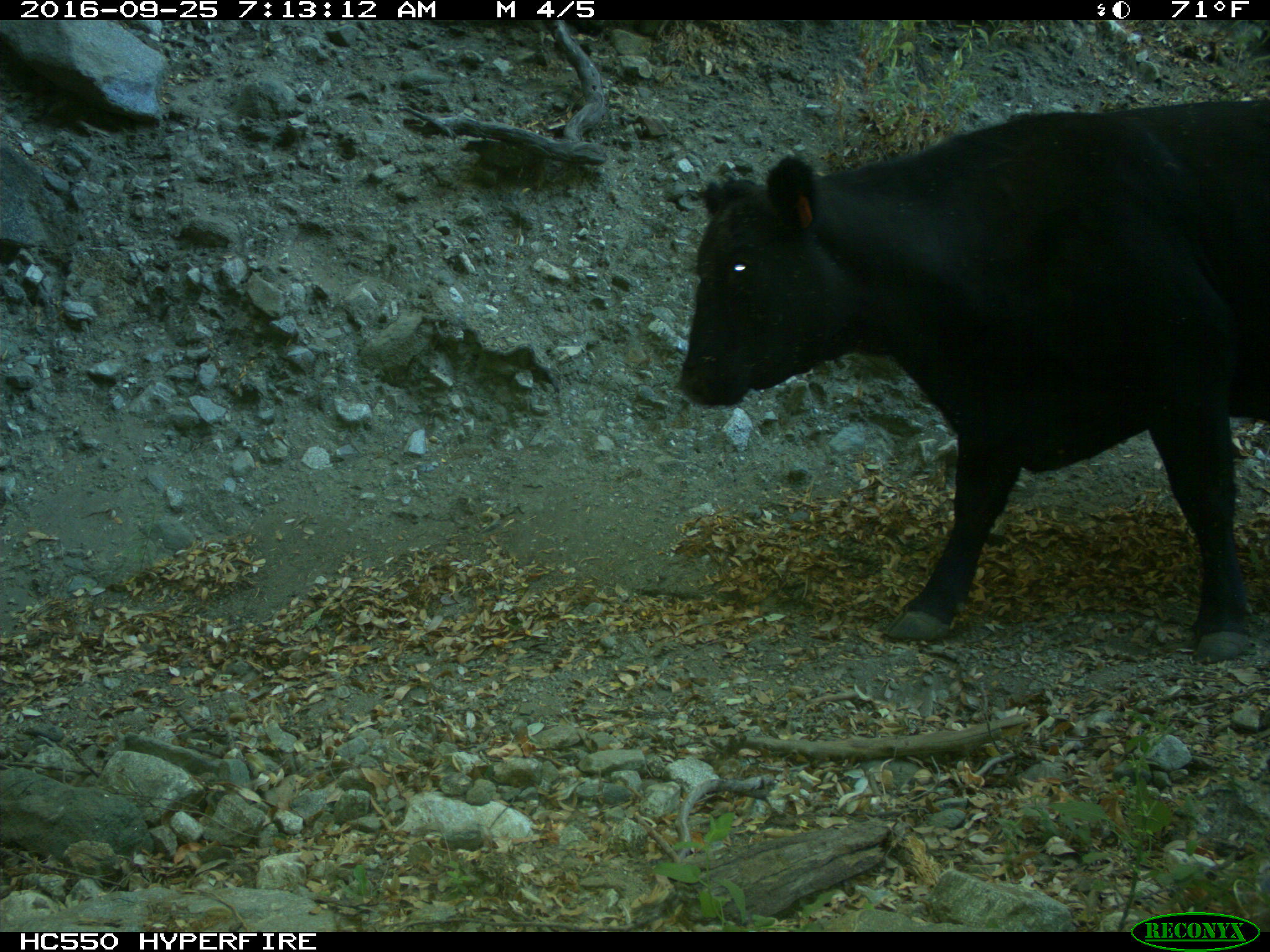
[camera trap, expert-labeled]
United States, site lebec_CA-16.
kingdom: Animalia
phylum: Chordata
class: Mammalia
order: Artiodactyla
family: Bovidae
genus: Bos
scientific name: Bos taurus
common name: domestic cow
Bos taurus (domestic cow).